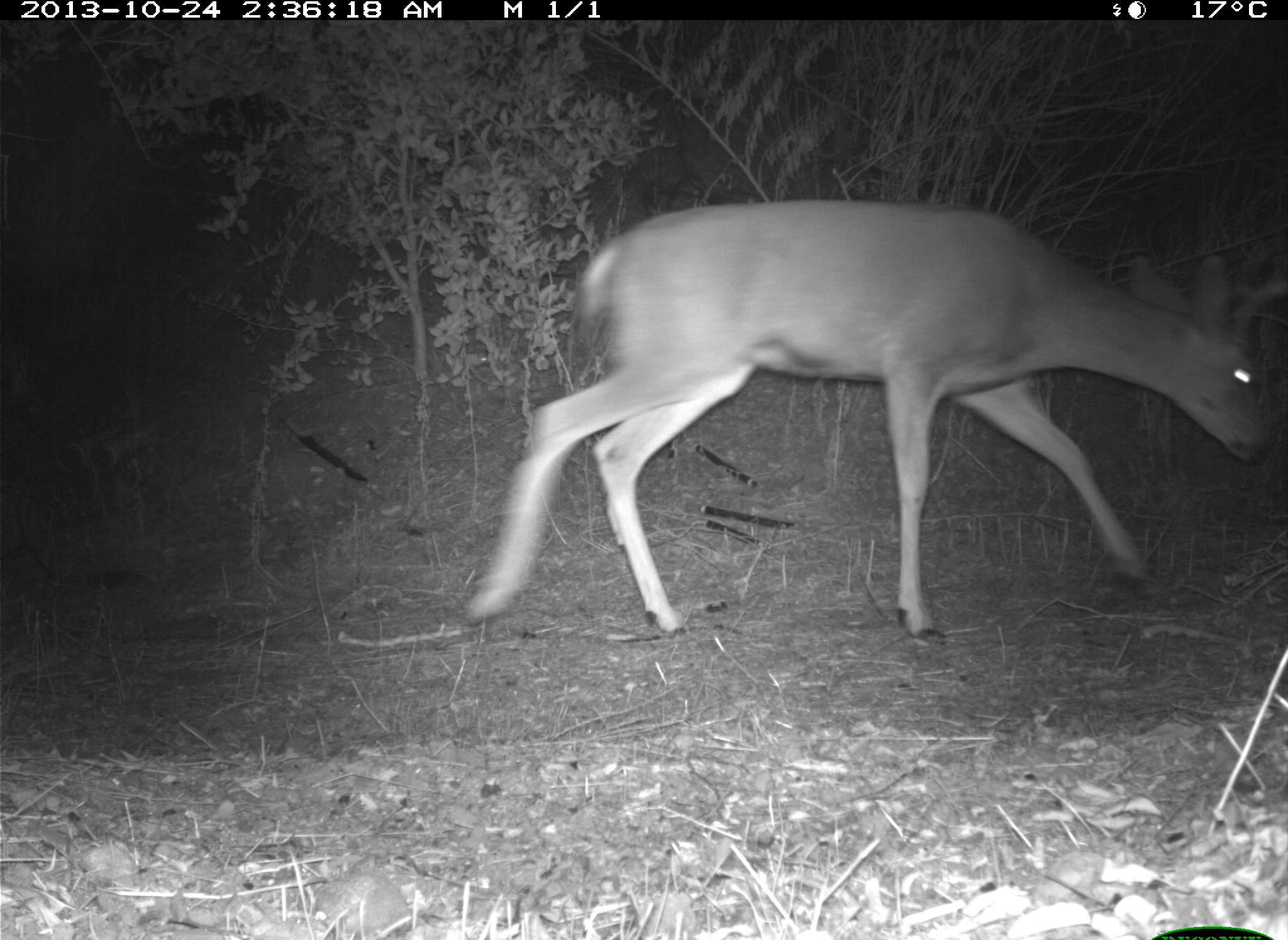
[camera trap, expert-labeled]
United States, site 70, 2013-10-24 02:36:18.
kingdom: Animalia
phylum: Chordata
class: Mammalia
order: Artiodactyla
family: Cervidae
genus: Odocoileus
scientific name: Odocoileus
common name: deer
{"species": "deer (Odocoileus)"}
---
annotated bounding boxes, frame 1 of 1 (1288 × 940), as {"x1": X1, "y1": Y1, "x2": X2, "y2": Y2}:
deer: {"x1": 458, "y1": 199, "x2": 1282, "y2": 647}